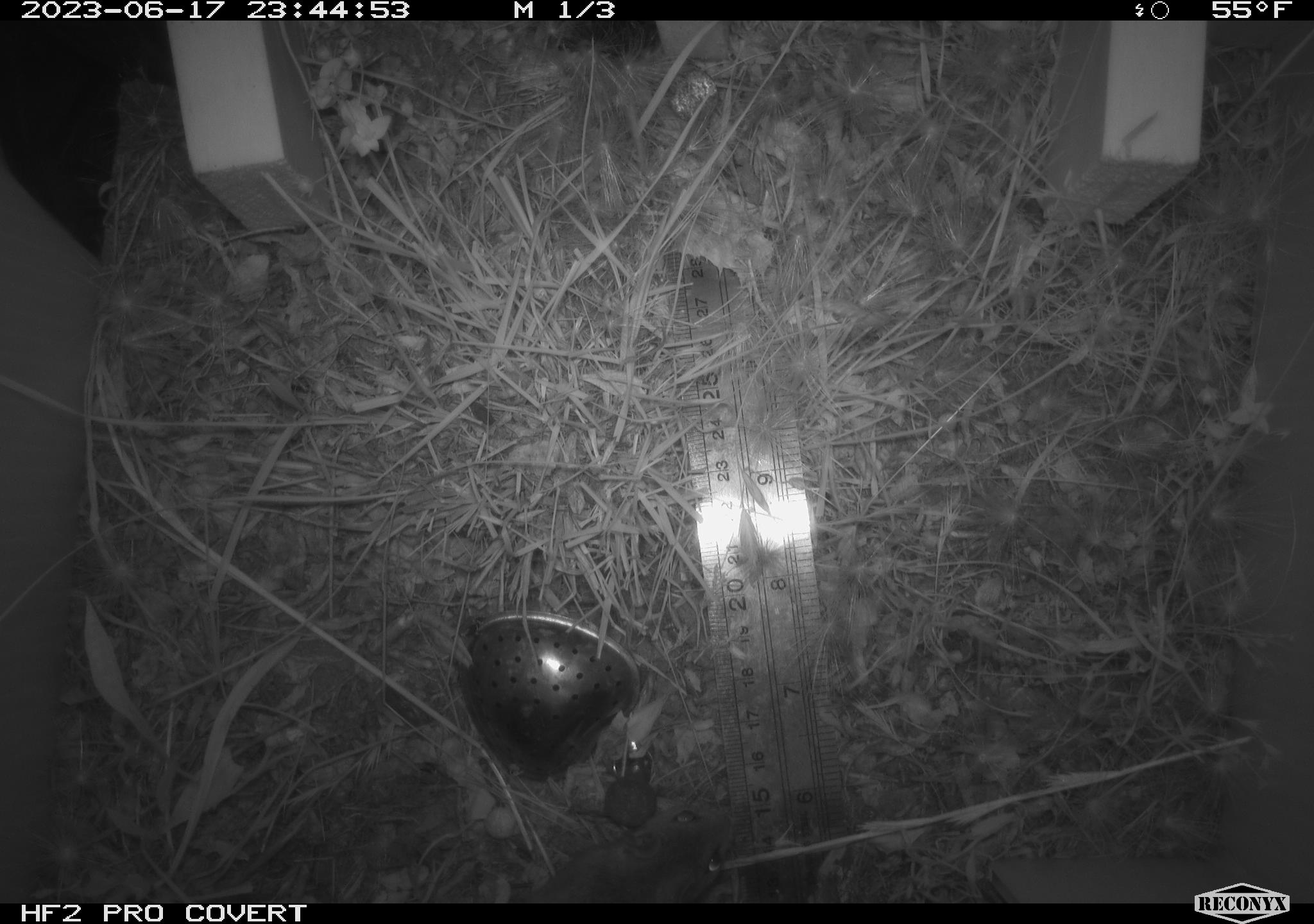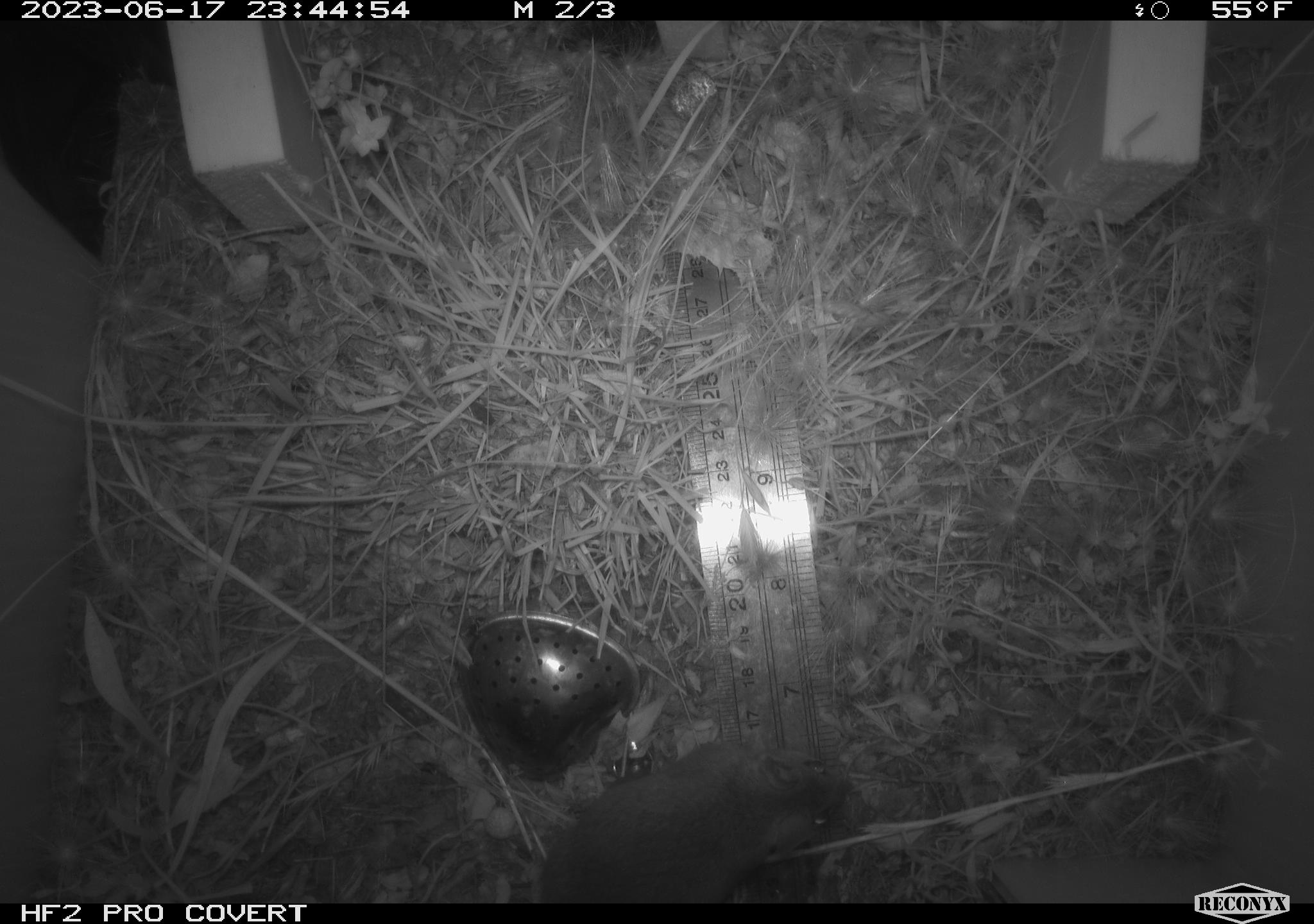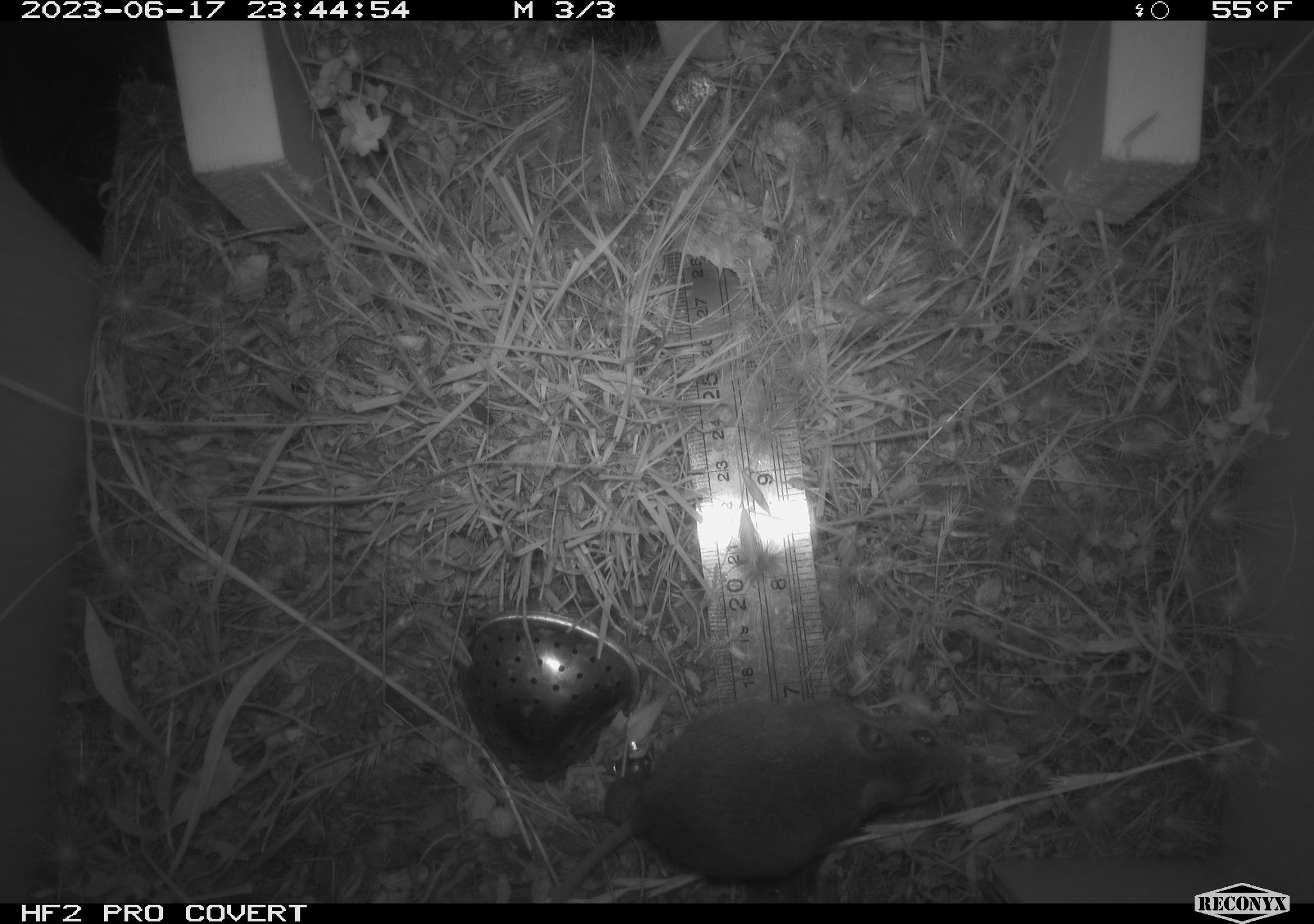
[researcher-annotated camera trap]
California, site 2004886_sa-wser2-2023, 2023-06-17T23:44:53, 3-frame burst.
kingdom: Animalia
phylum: Chordata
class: Mammalia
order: Rodentia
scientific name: Rodentia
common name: mouse species